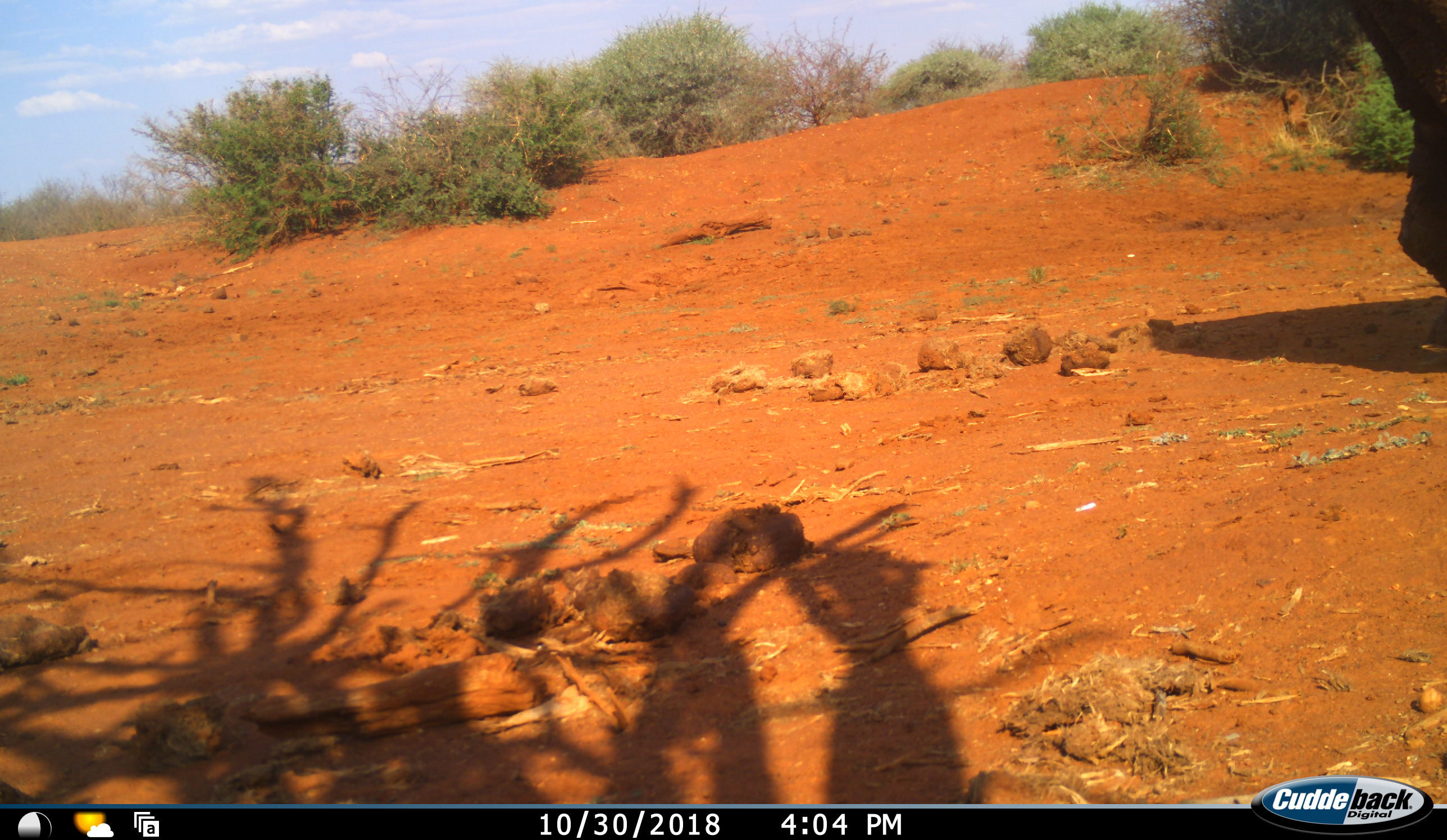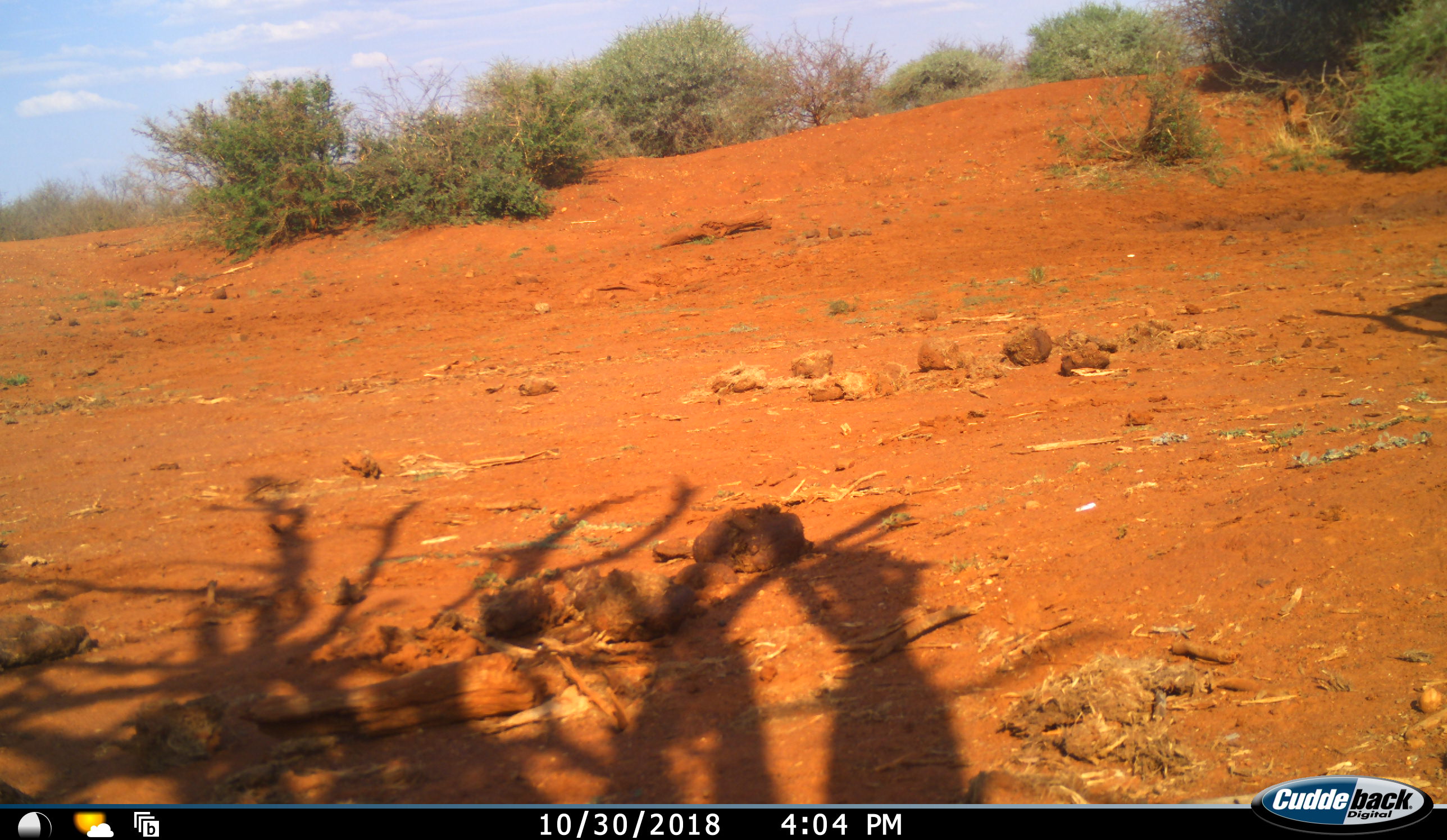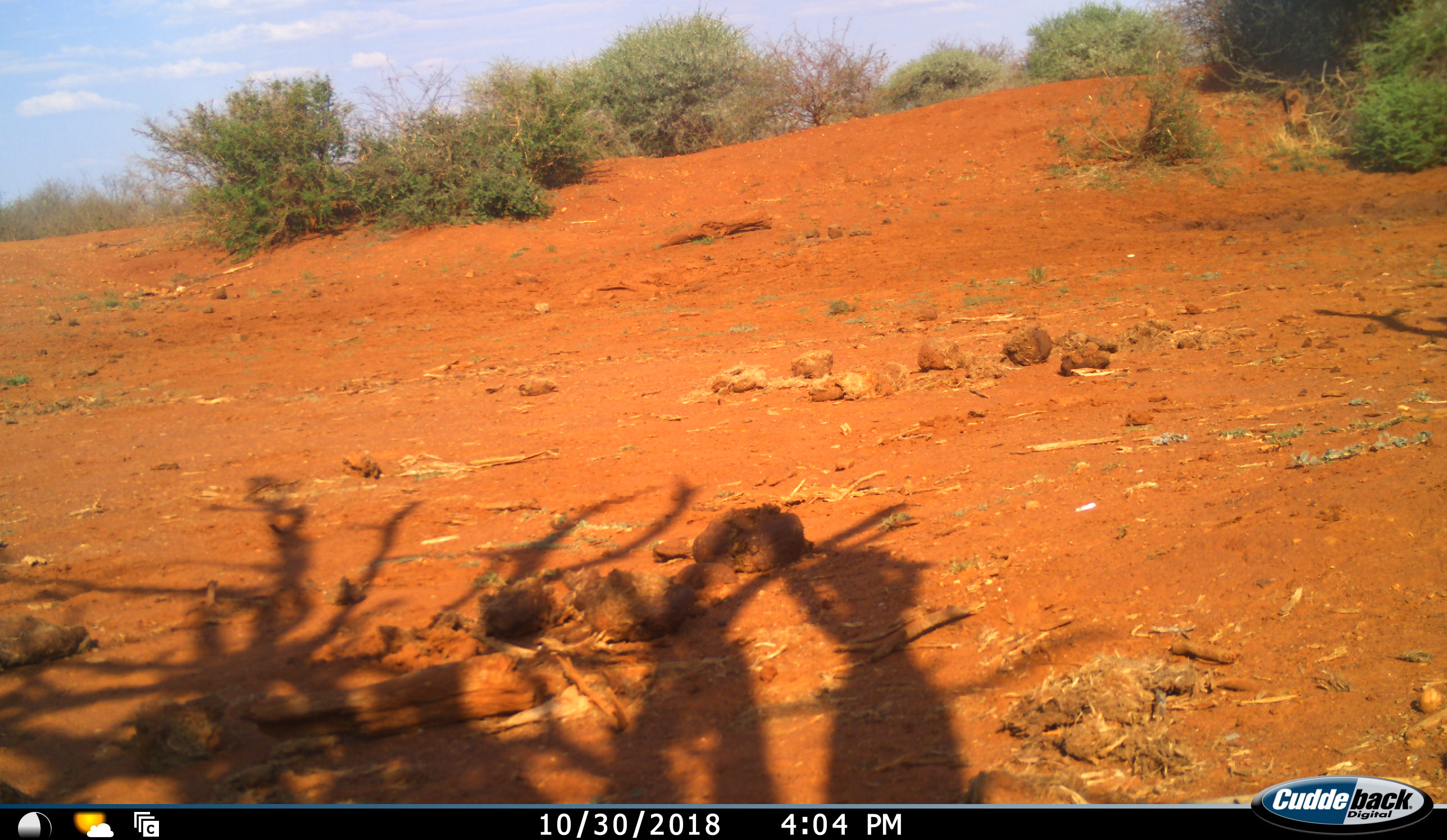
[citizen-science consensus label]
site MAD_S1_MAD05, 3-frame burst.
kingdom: Animalia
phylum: Chordata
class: Mammalia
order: Proboscidea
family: Elephantidae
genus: Loxodonta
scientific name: Loxodonta africana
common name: african bush elephant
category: elephant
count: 1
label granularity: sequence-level